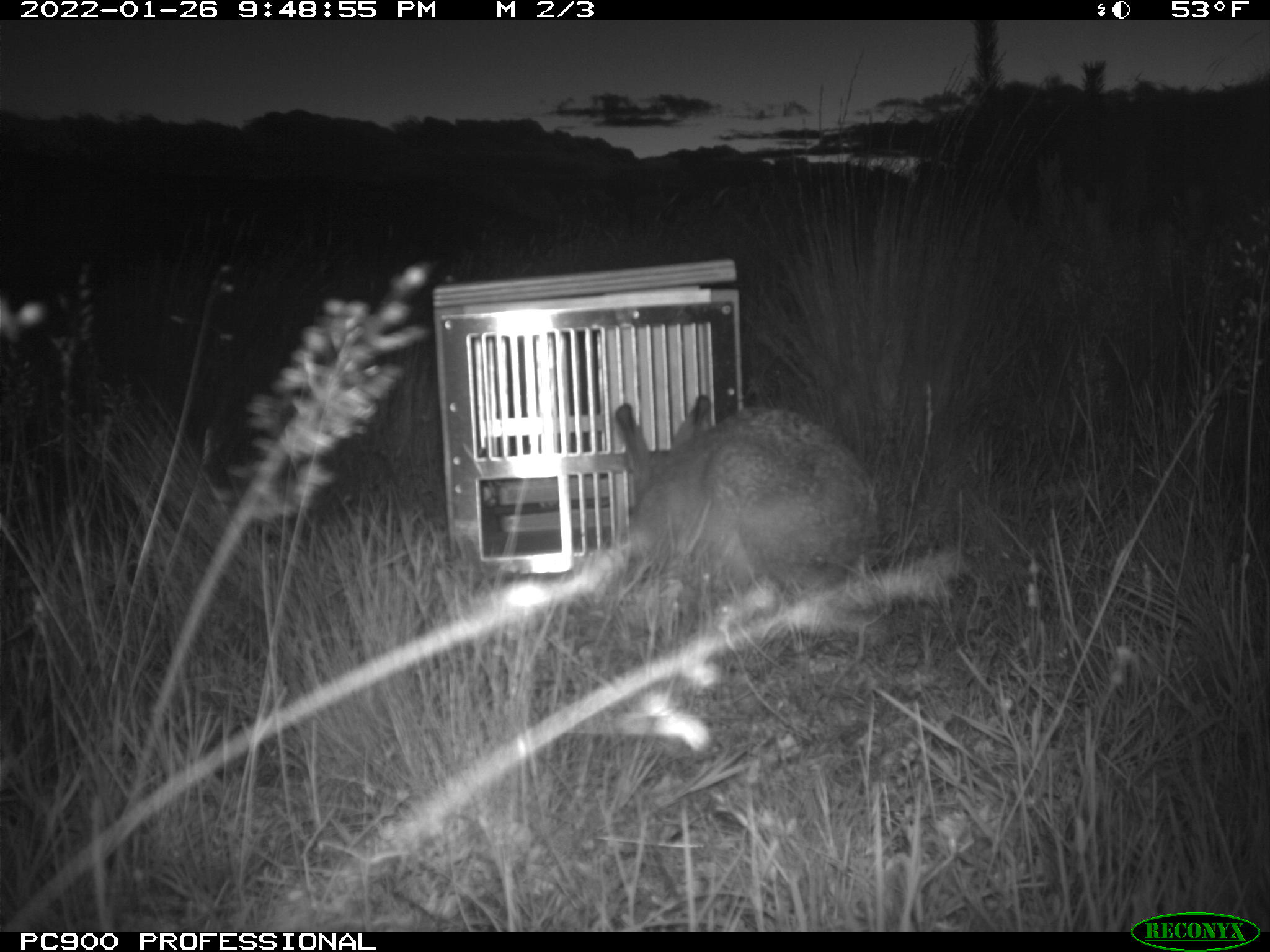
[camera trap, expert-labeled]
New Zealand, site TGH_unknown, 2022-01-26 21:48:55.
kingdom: Animalia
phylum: Chordata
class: Mammalia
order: Lagomorpha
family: Leporidae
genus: Lepus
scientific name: Lepus europaeus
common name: brown hare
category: hare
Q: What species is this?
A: Hare (brown hare) (Lepus europaeus).